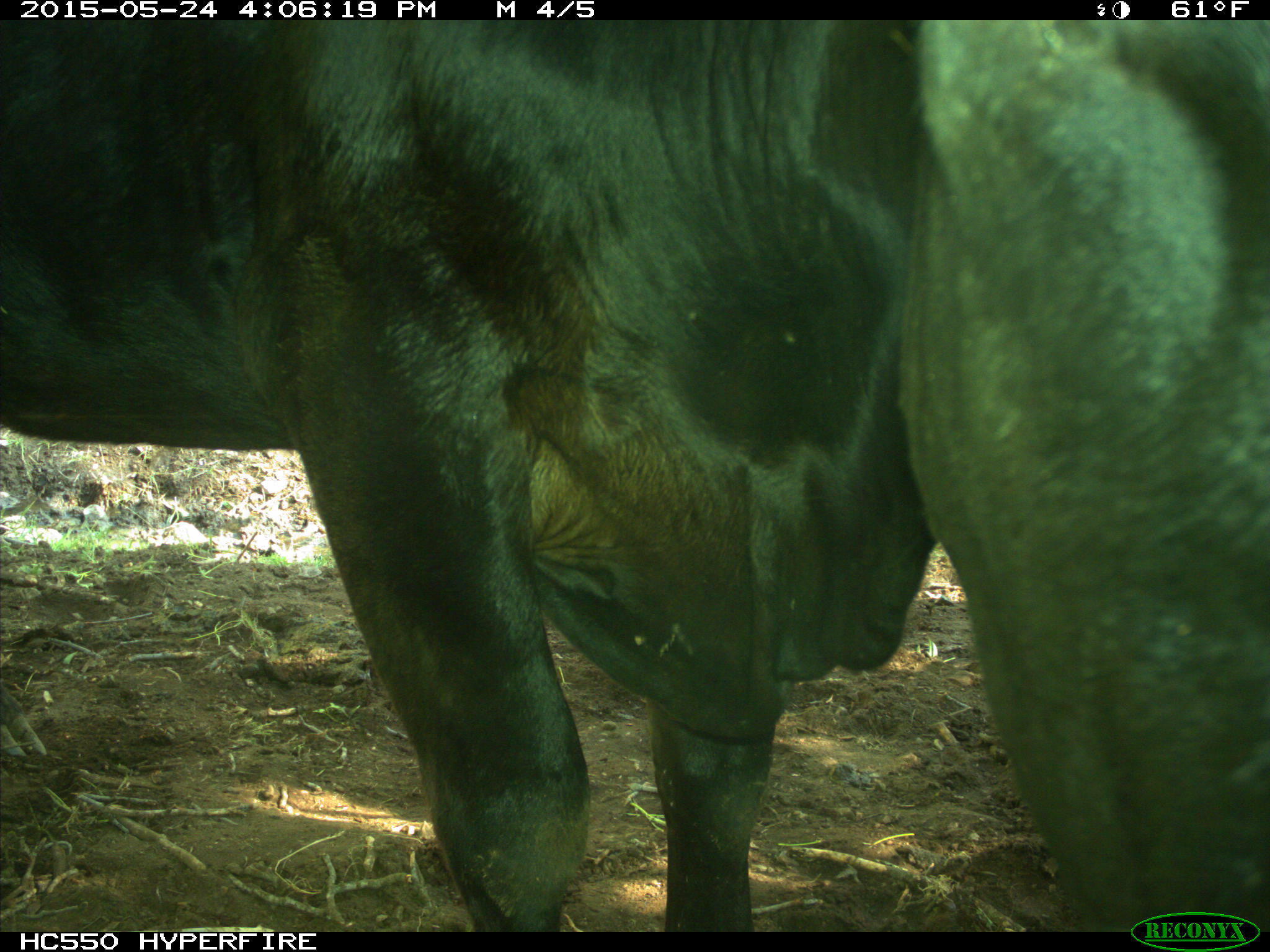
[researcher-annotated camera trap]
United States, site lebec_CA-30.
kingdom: Animalia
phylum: Chordata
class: Mammalia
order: Artiodactyla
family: Bovidae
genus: Bos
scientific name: Bos taurus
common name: domestic cow